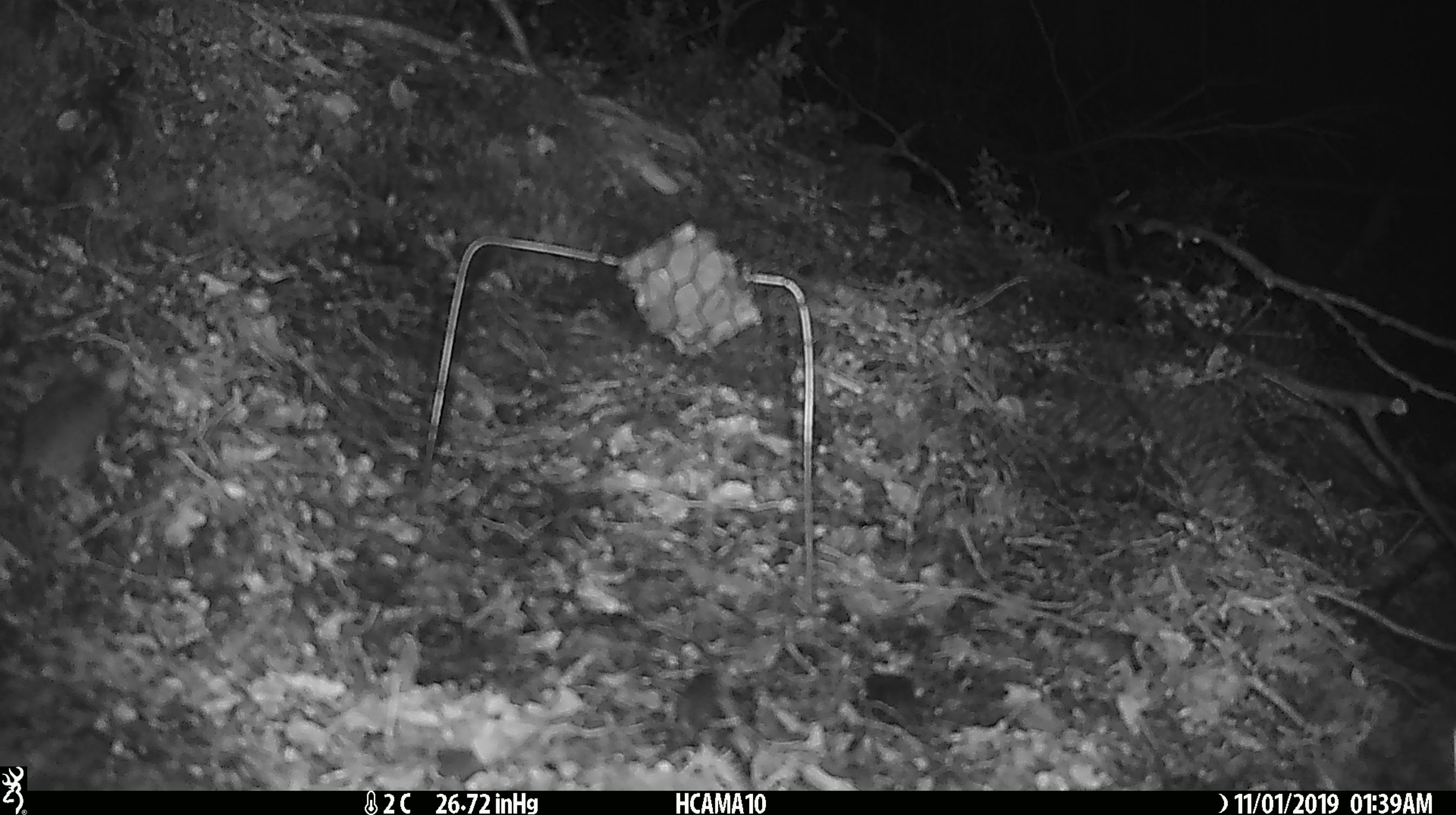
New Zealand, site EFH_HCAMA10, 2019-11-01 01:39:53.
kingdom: Animalia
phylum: Chordata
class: Mammalia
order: Rodentia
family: Muridae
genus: Rattus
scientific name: Rattus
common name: rat